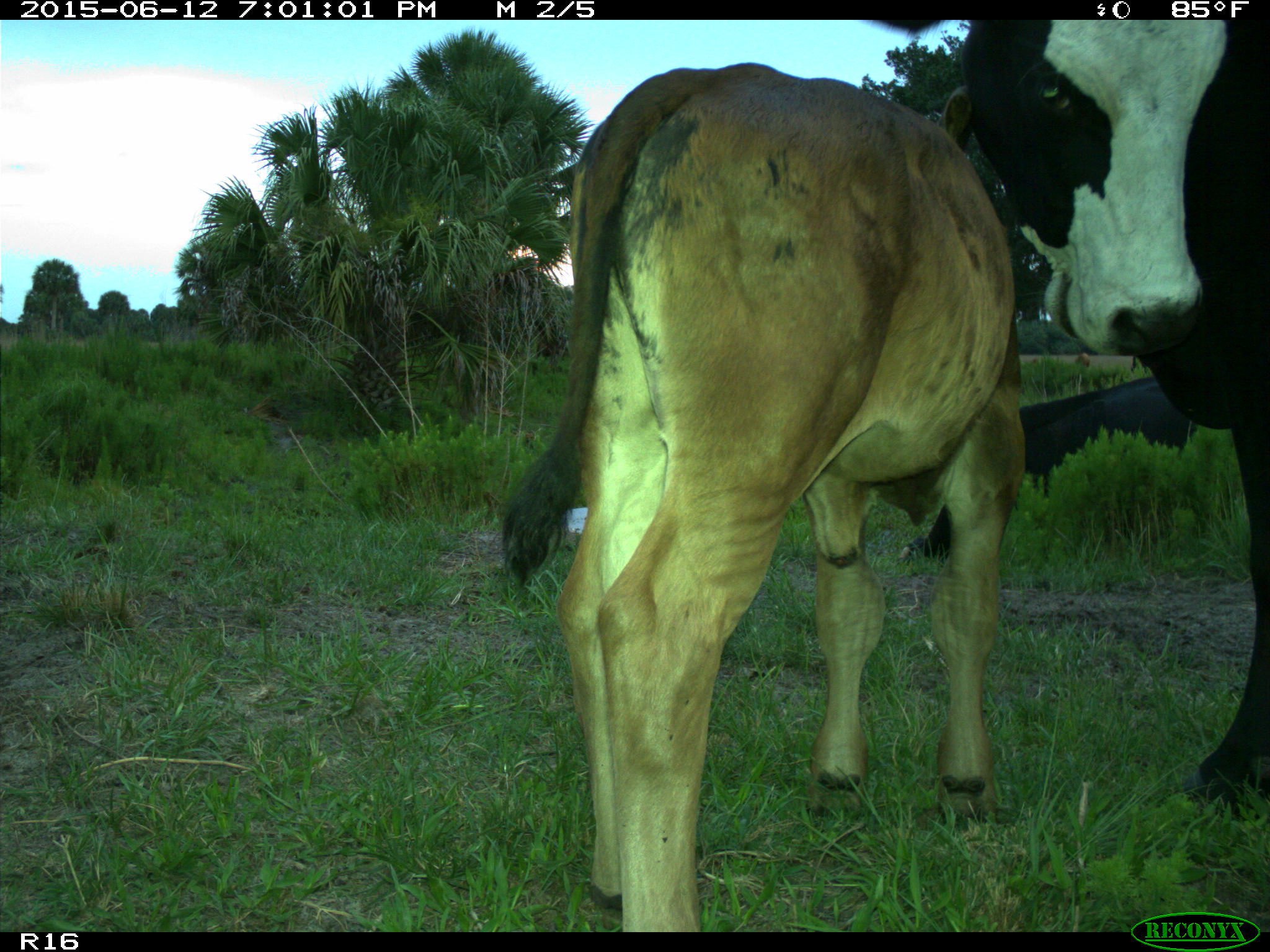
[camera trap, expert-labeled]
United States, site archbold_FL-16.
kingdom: Animalia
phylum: Chordata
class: Mammalia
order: Artiodactyla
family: Bovidae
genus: Bos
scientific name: Bos taurus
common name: domestic cow